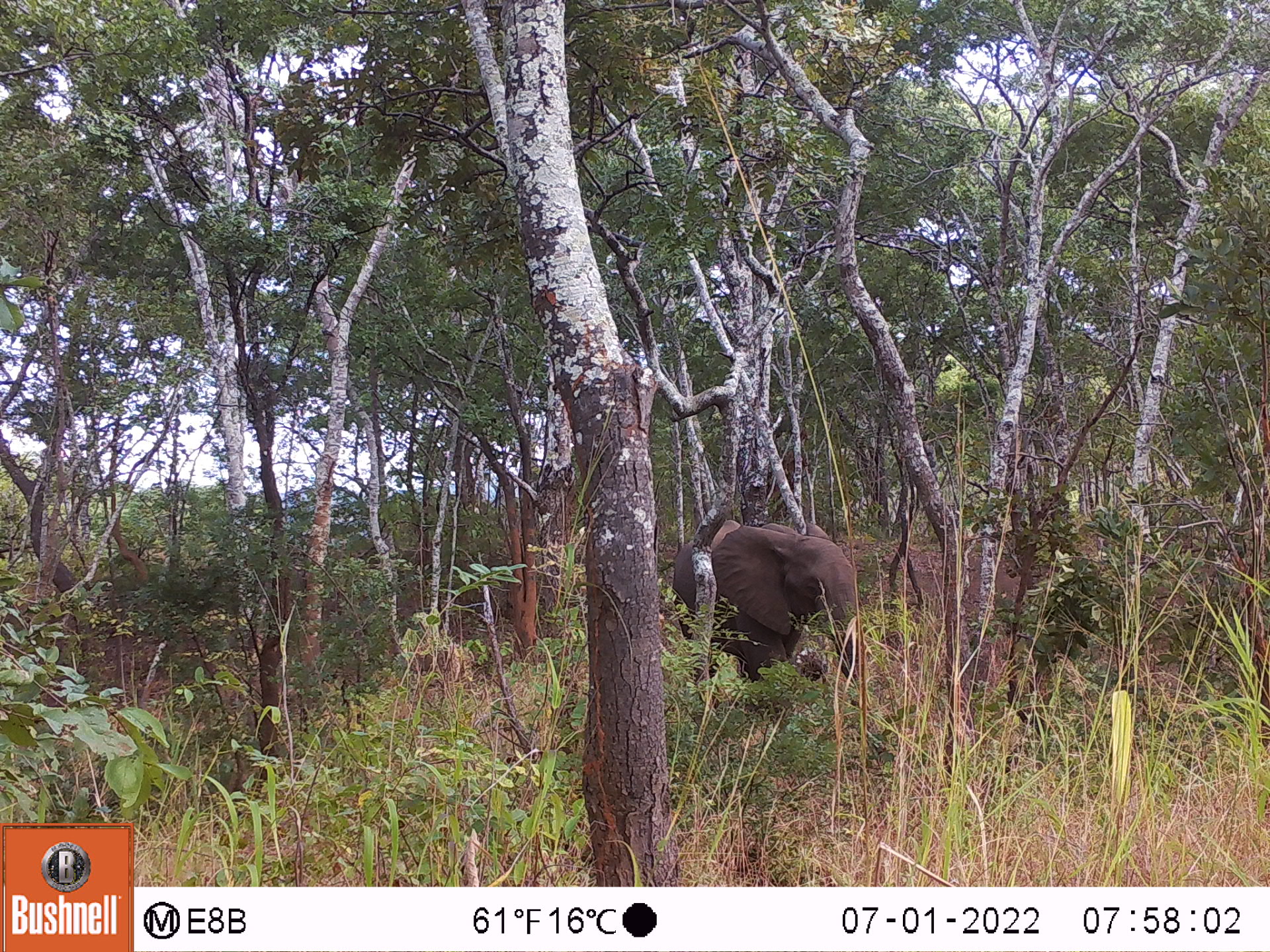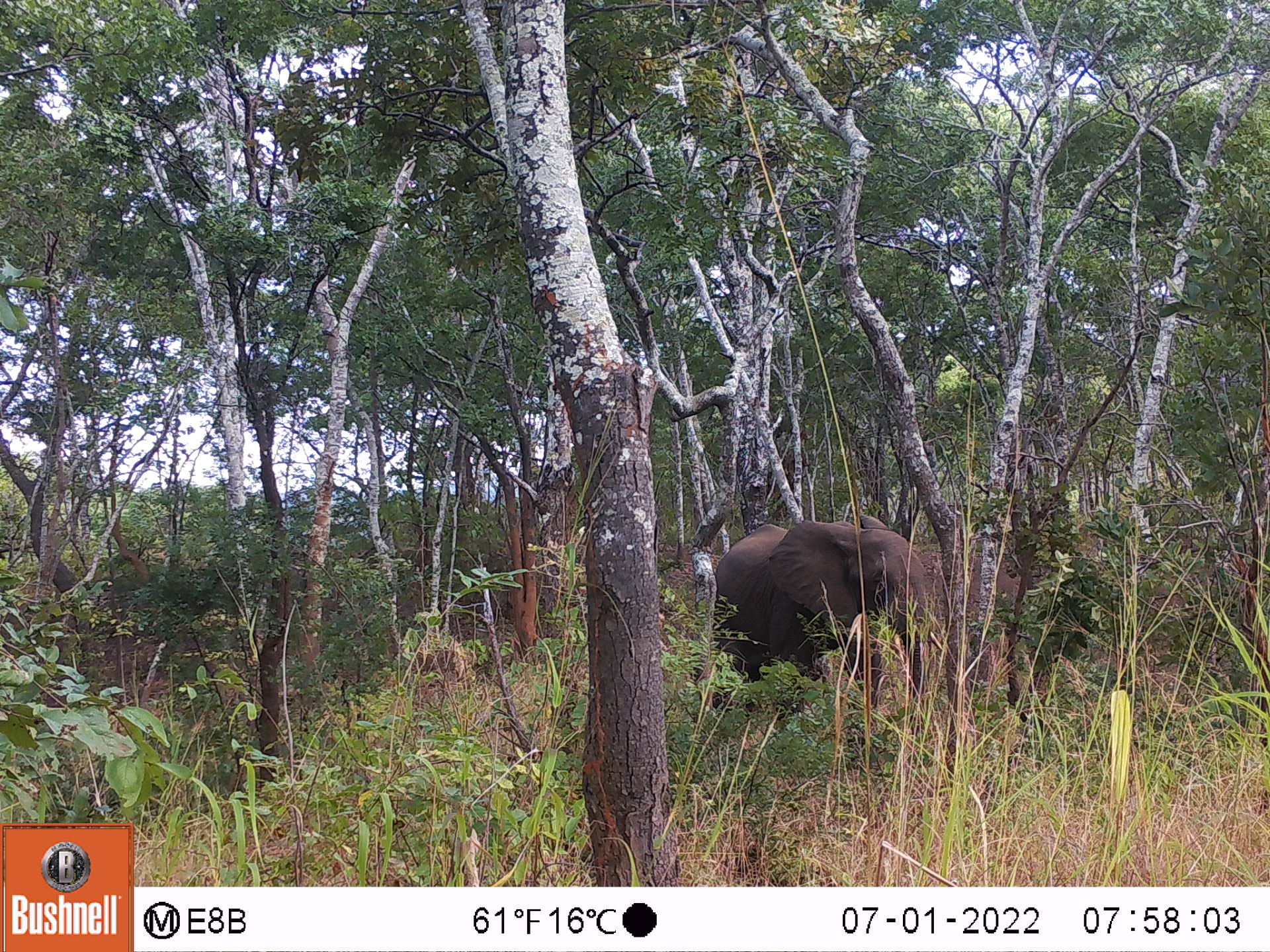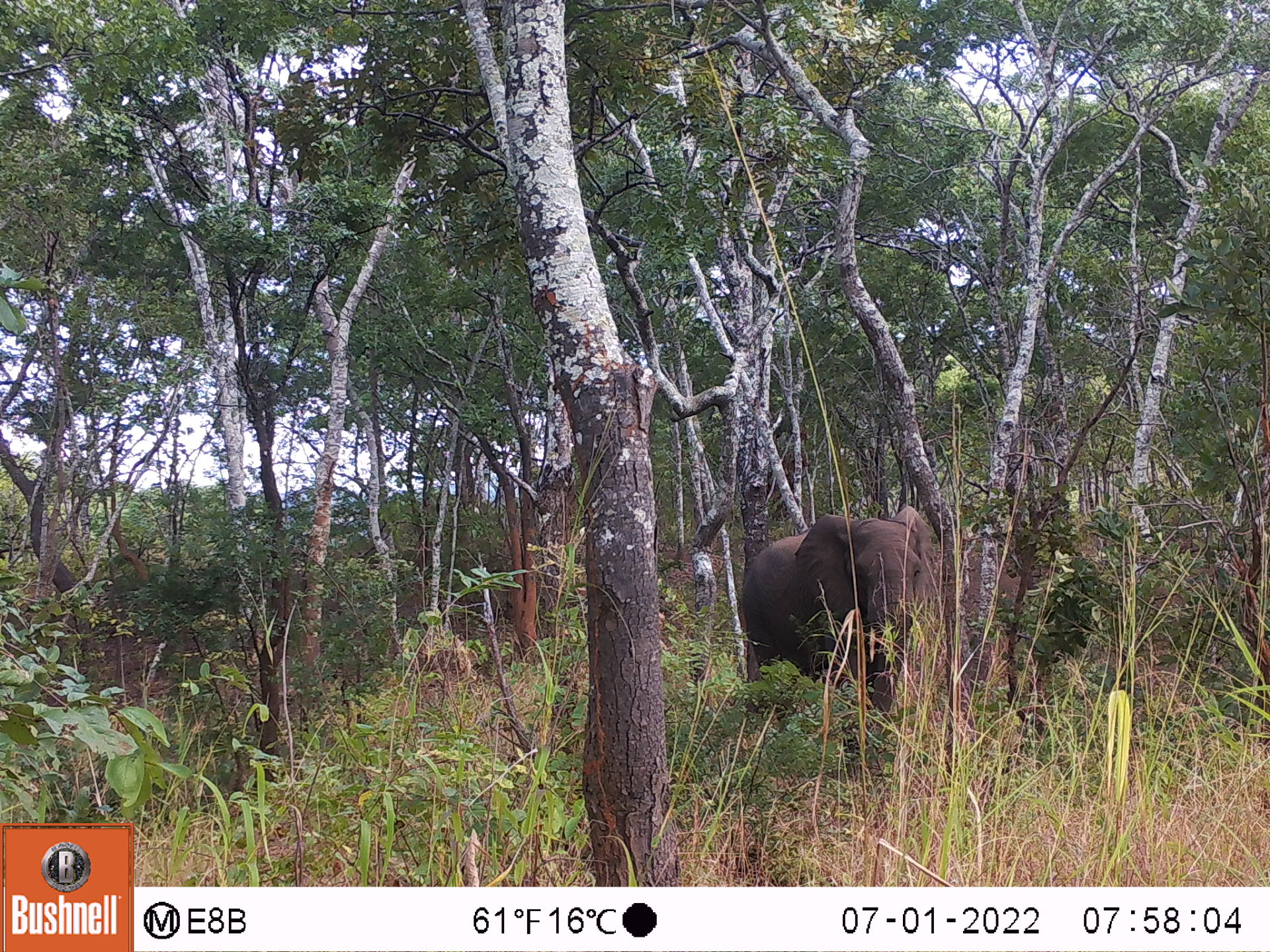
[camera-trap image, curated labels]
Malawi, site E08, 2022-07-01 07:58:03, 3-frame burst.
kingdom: Animalia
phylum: Chordata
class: Mammalia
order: Proboscidea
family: Elephantidae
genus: Loxodonta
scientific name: Loxodonta africana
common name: african savanna elephant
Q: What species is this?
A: African savanna elephant (Loxodonta africana).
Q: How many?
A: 1.